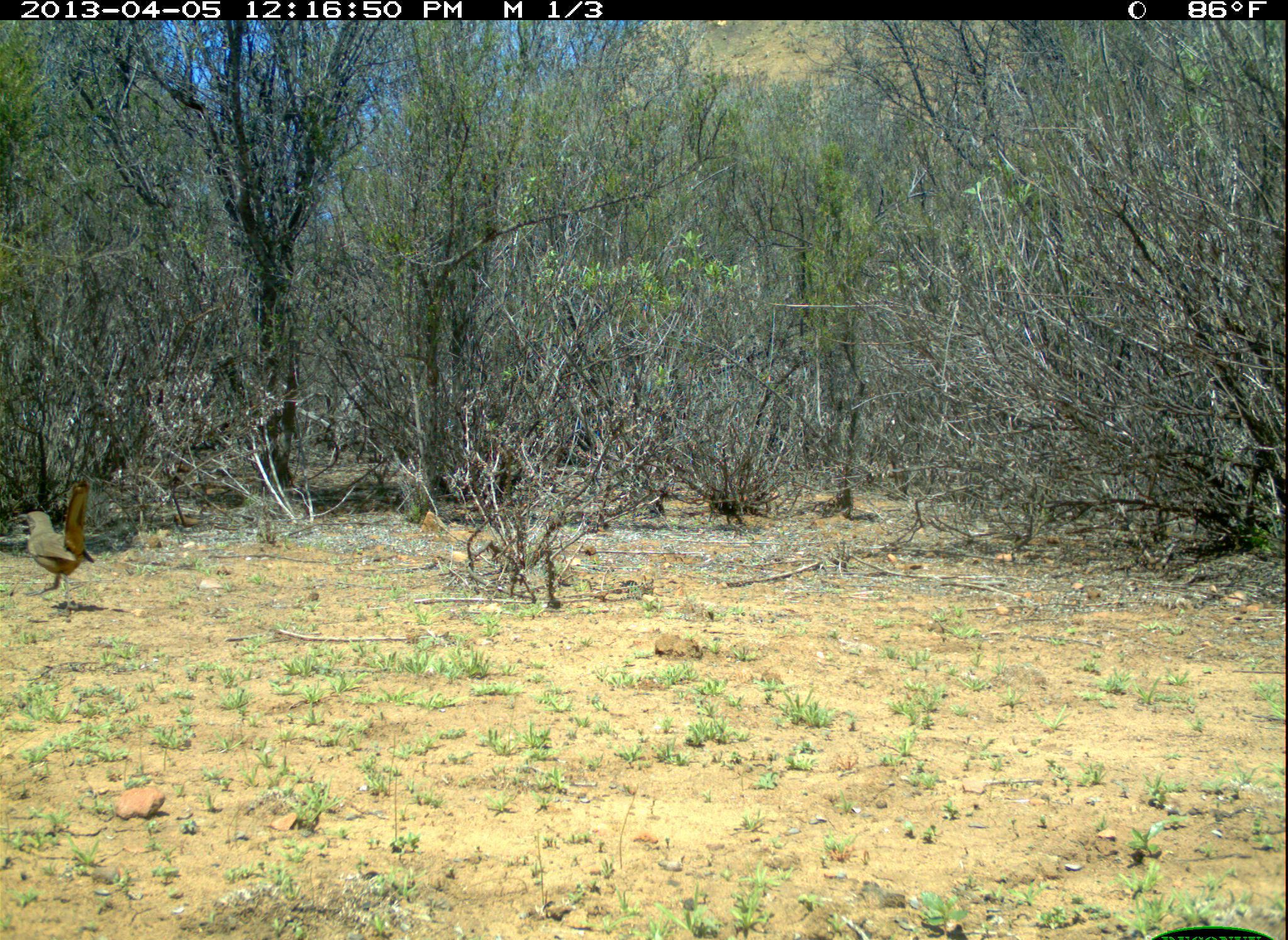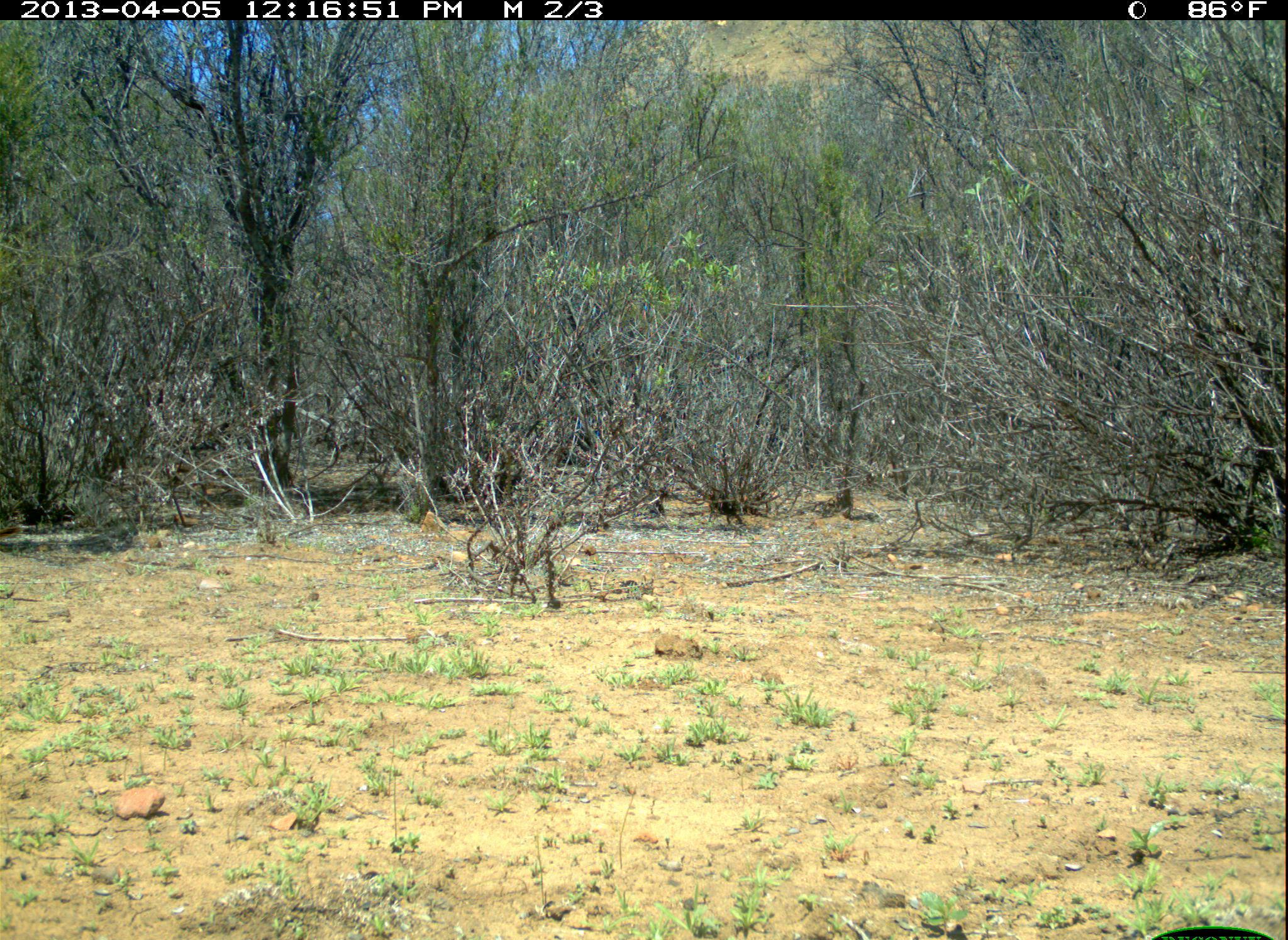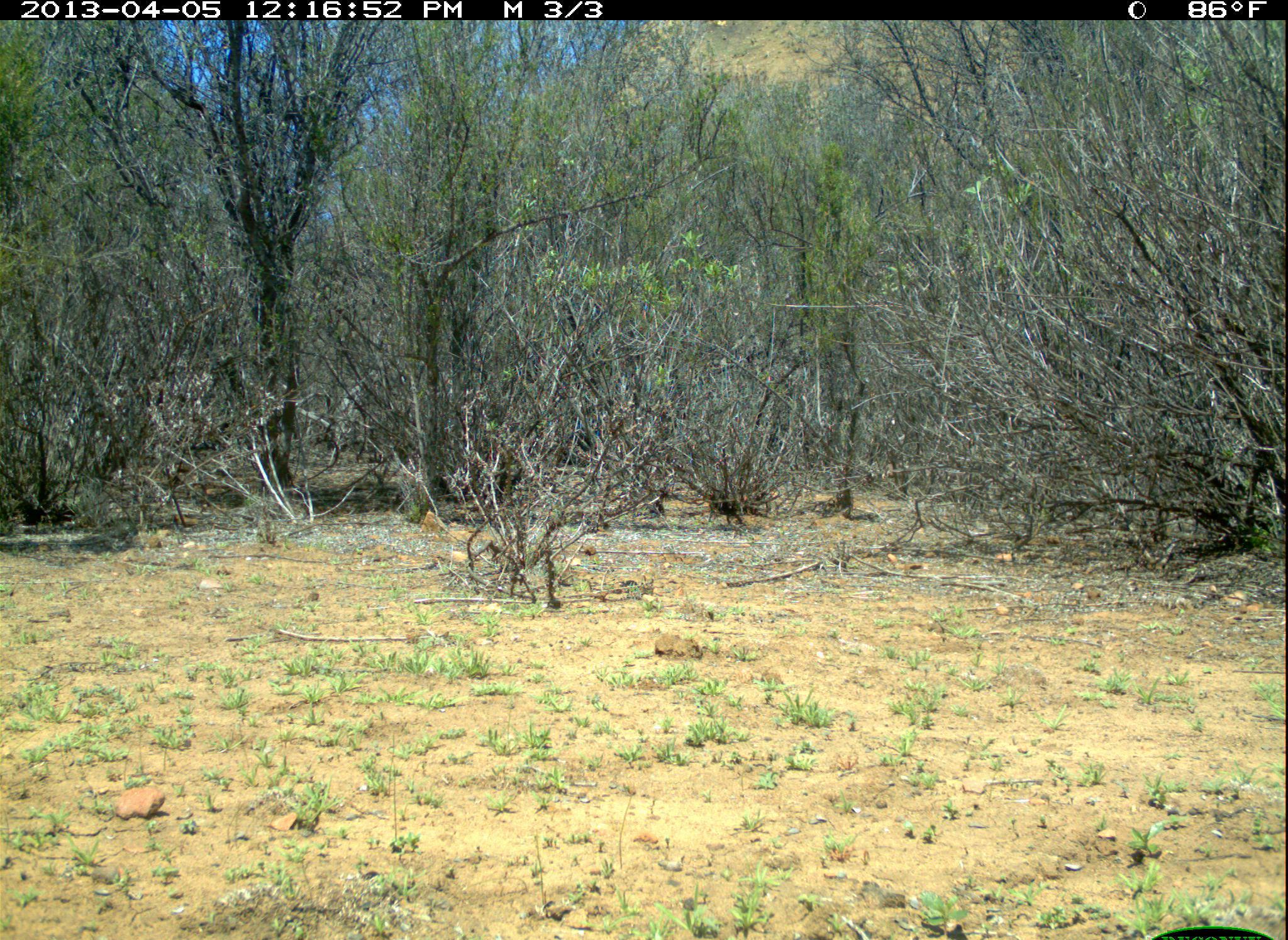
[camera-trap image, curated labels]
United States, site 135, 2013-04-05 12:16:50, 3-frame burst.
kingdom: Animalia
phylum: Chordata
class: Aves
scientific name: Aves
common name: bird